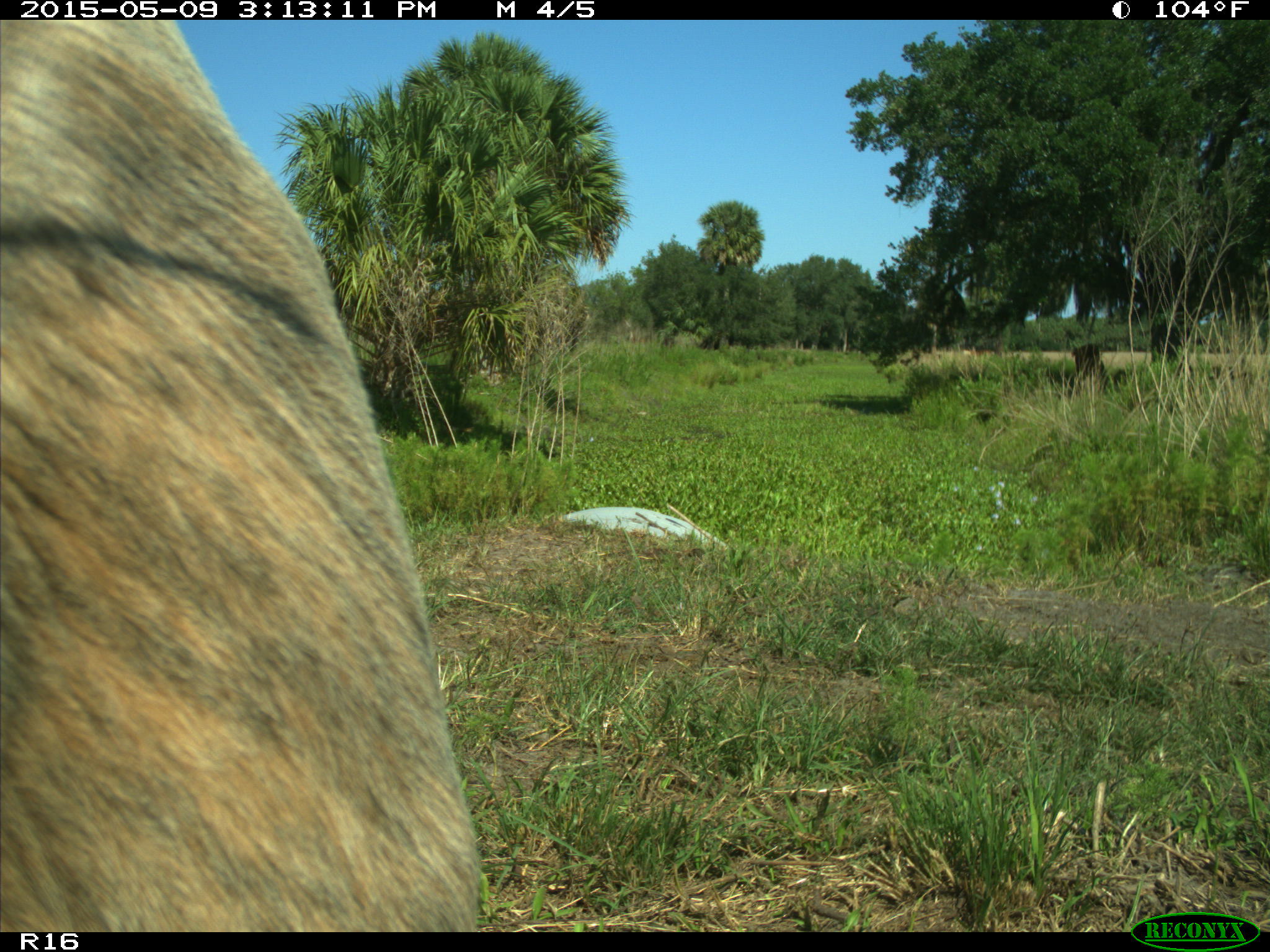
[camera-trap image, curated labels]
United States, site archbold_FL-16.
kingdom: Animalia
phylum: Chordata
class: Mammalia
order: Artiodactyla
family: Bovidae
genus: Bos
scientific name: Bos taurus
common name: domestic cow